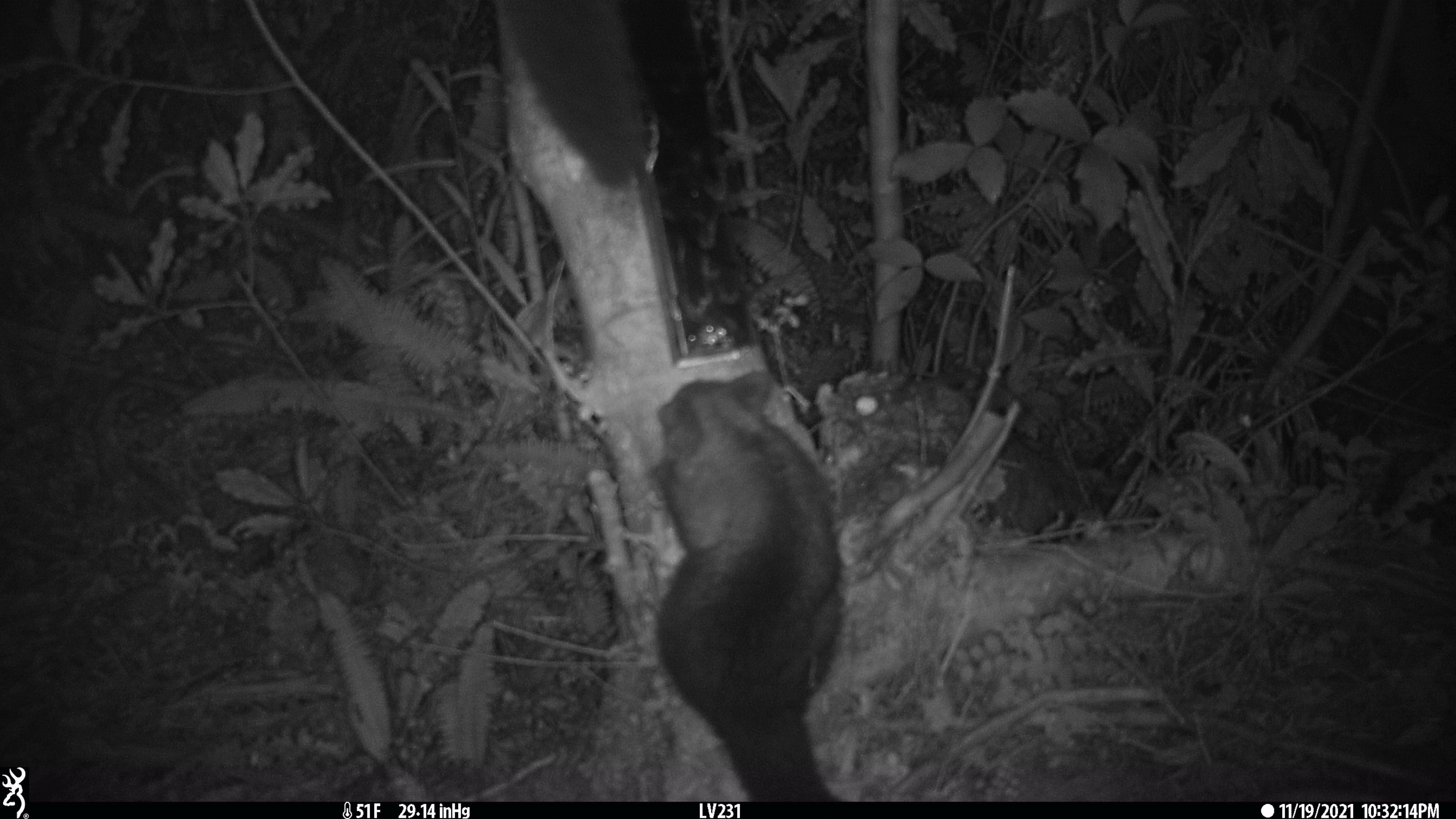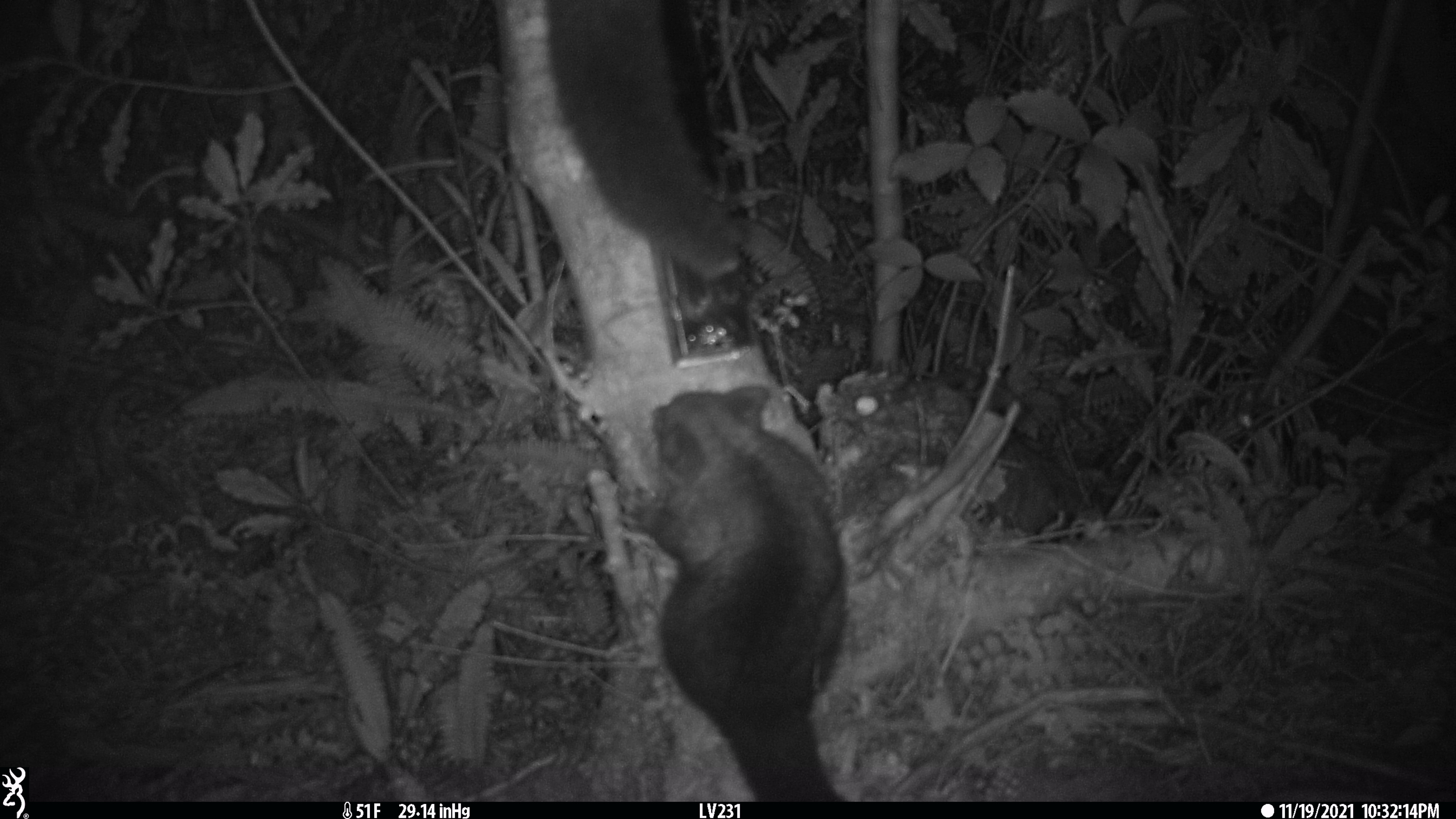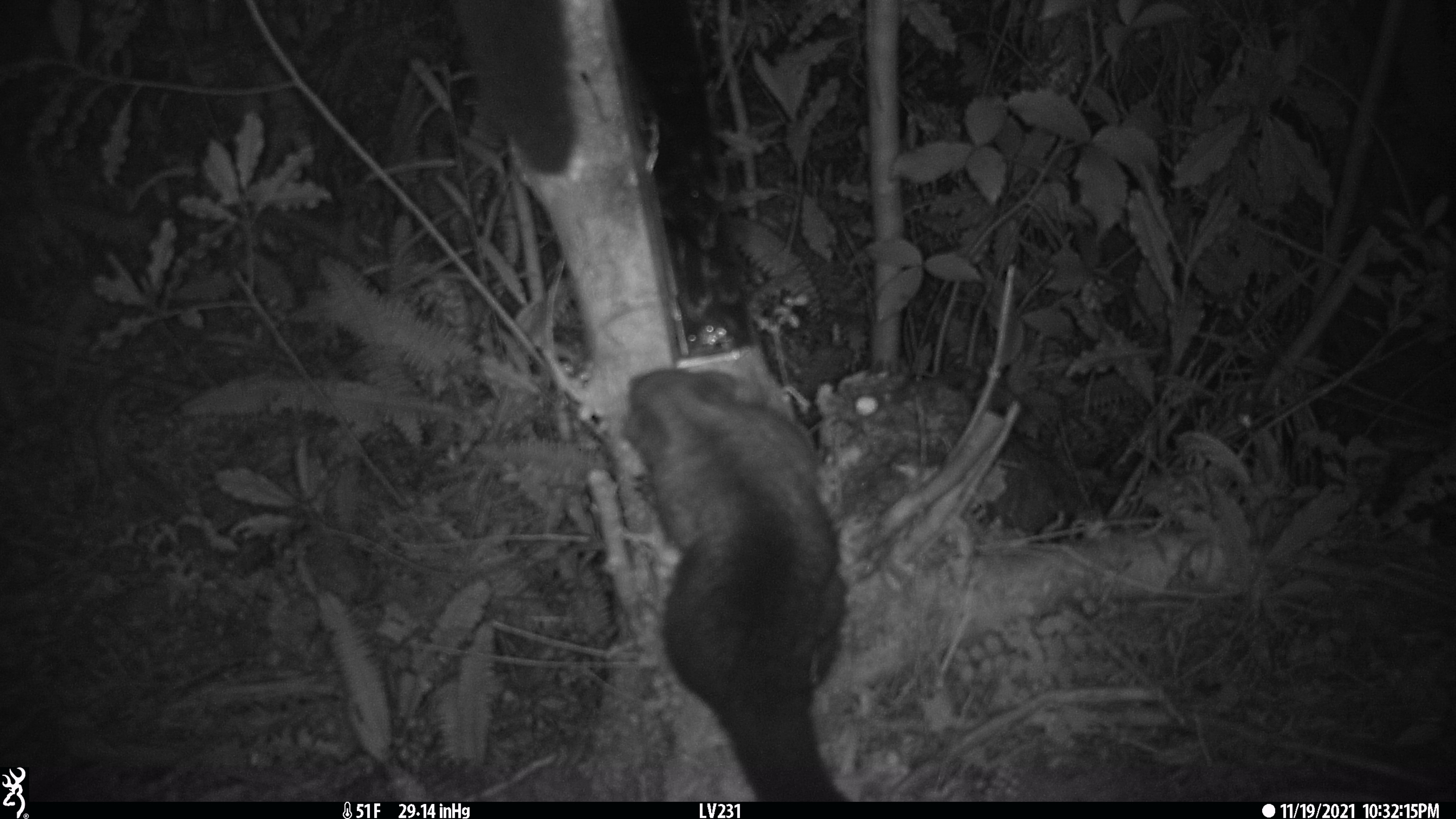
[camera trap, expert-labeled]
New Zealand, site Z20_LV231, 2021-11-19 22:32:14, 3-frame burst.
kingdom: Animalia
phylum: Chordata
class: Mammalia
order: Diprotodontia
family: Phalangeridae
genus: Trichosurus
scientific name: Trichosurus vulpecula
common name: common brushtail possum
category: possum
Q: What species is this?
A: Possum (common brushtail possum) (Trichosurus vulpecula).